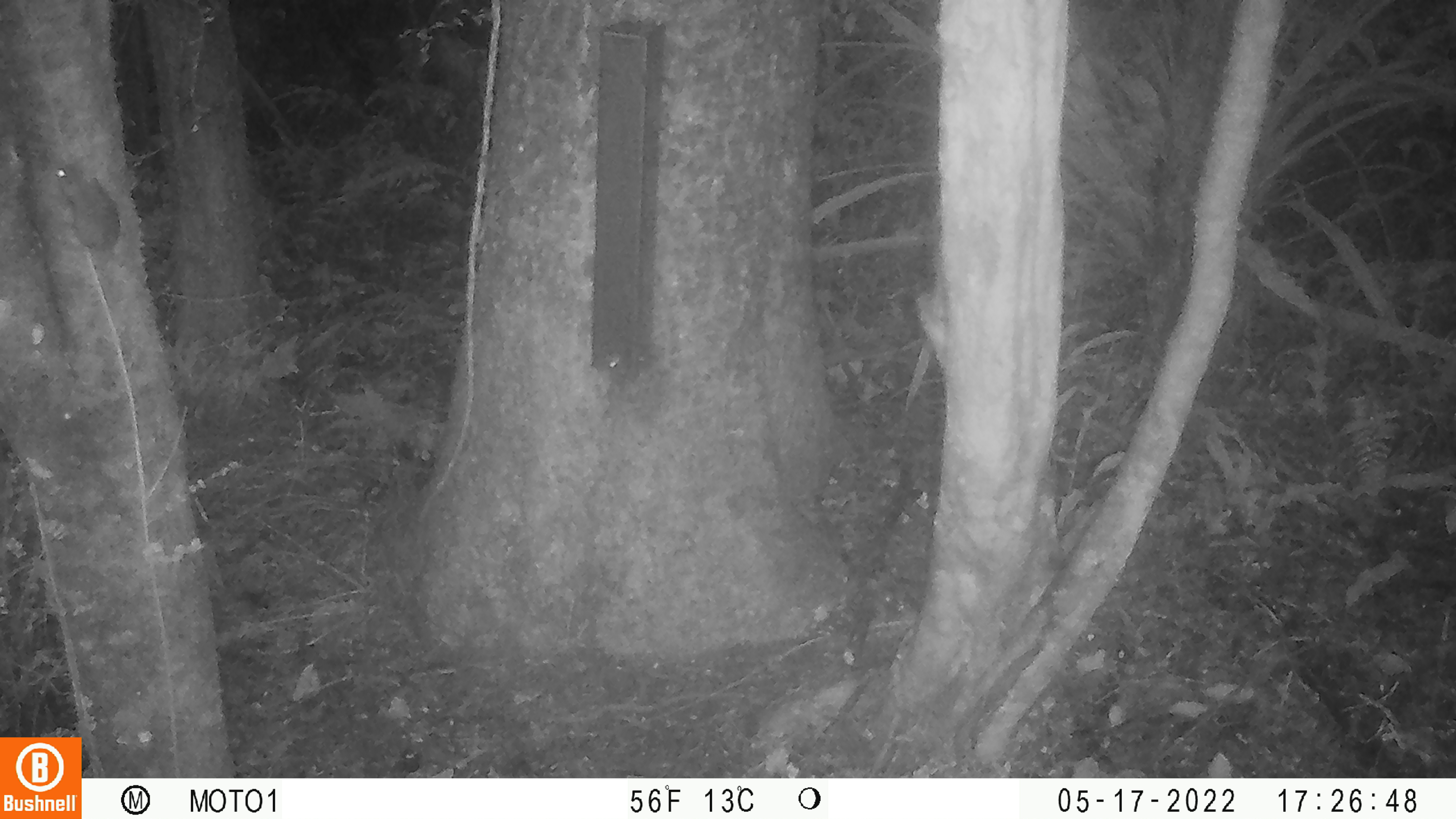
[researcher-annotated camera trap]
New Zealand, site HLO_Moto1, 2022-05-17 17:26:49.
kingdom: Animalia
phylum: Chordata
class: Mammalia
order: Rodentia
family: Muridae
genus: Mus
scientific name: Mus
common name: mouse